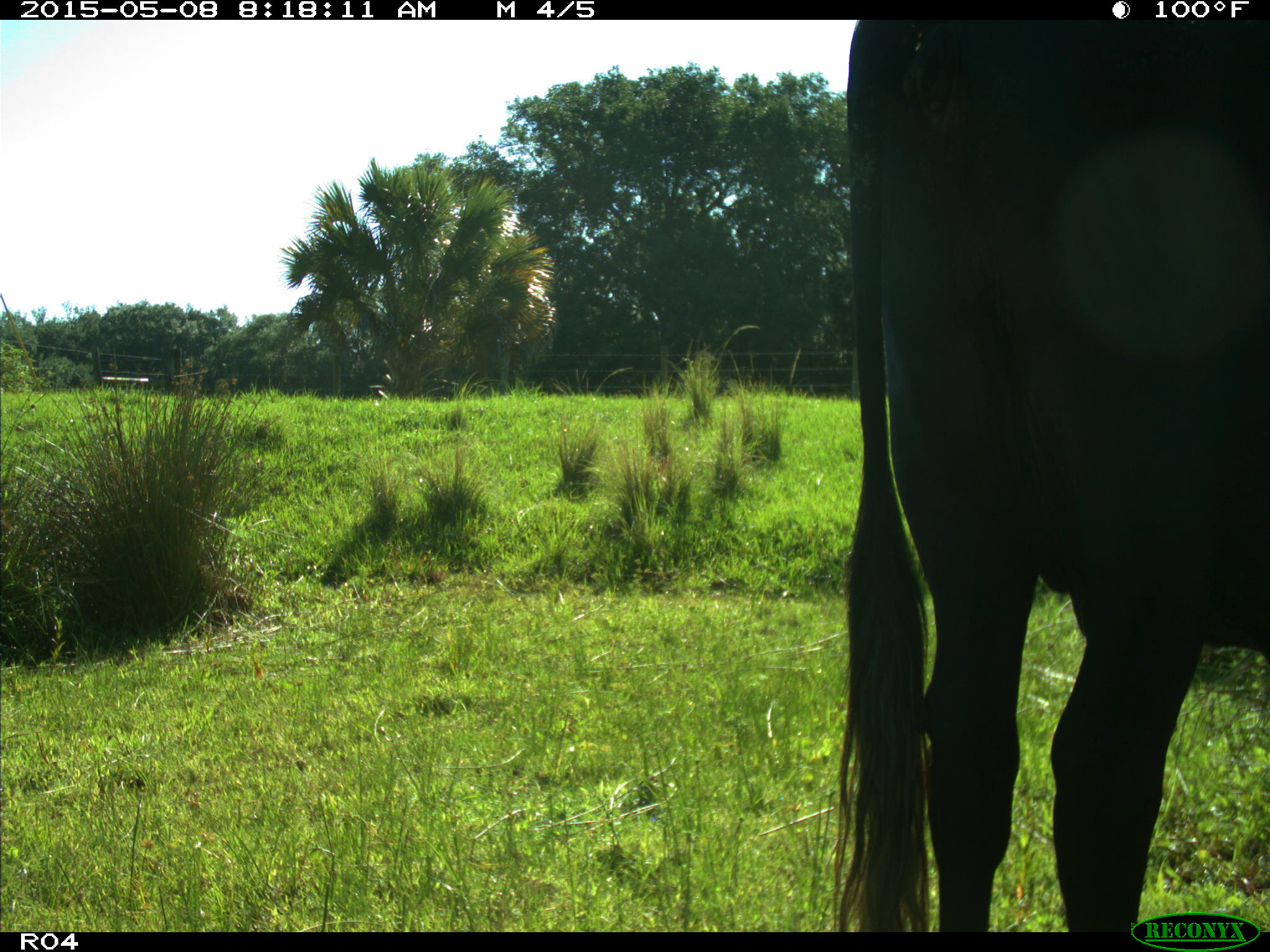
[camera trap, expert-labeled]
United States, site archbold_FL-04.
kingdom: Animalia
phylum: Chordata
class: Mammalia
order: Artiodactyla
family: Bovidae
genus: Bos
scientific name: Bos taurus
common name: domestic cow